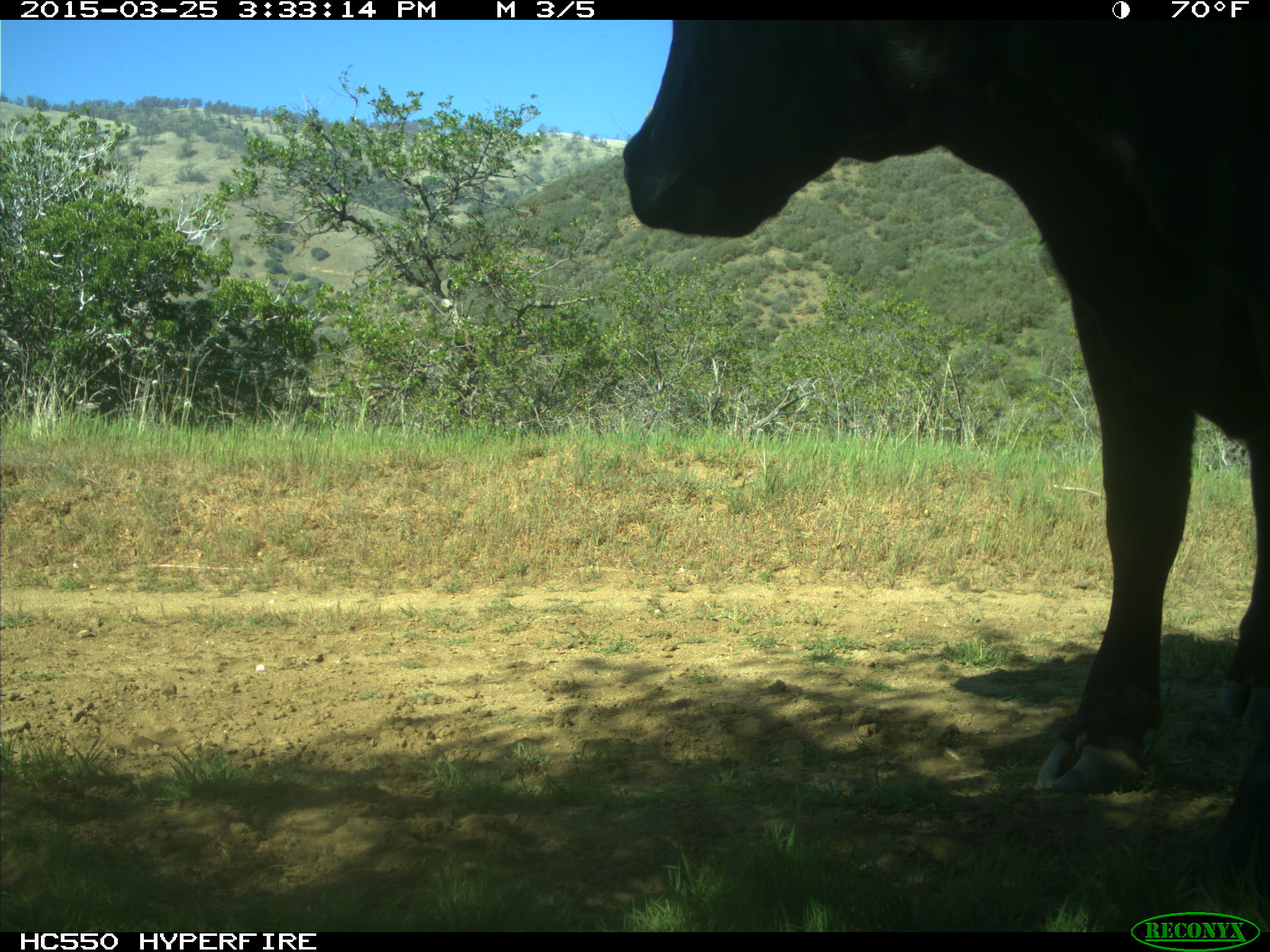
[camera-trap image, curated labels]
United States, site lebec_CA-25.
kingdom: Animalia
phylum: Chordata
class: Mammalia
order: Artiodactyla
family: Bovidae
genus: Bos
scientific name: Bos taurus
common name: domestic cow